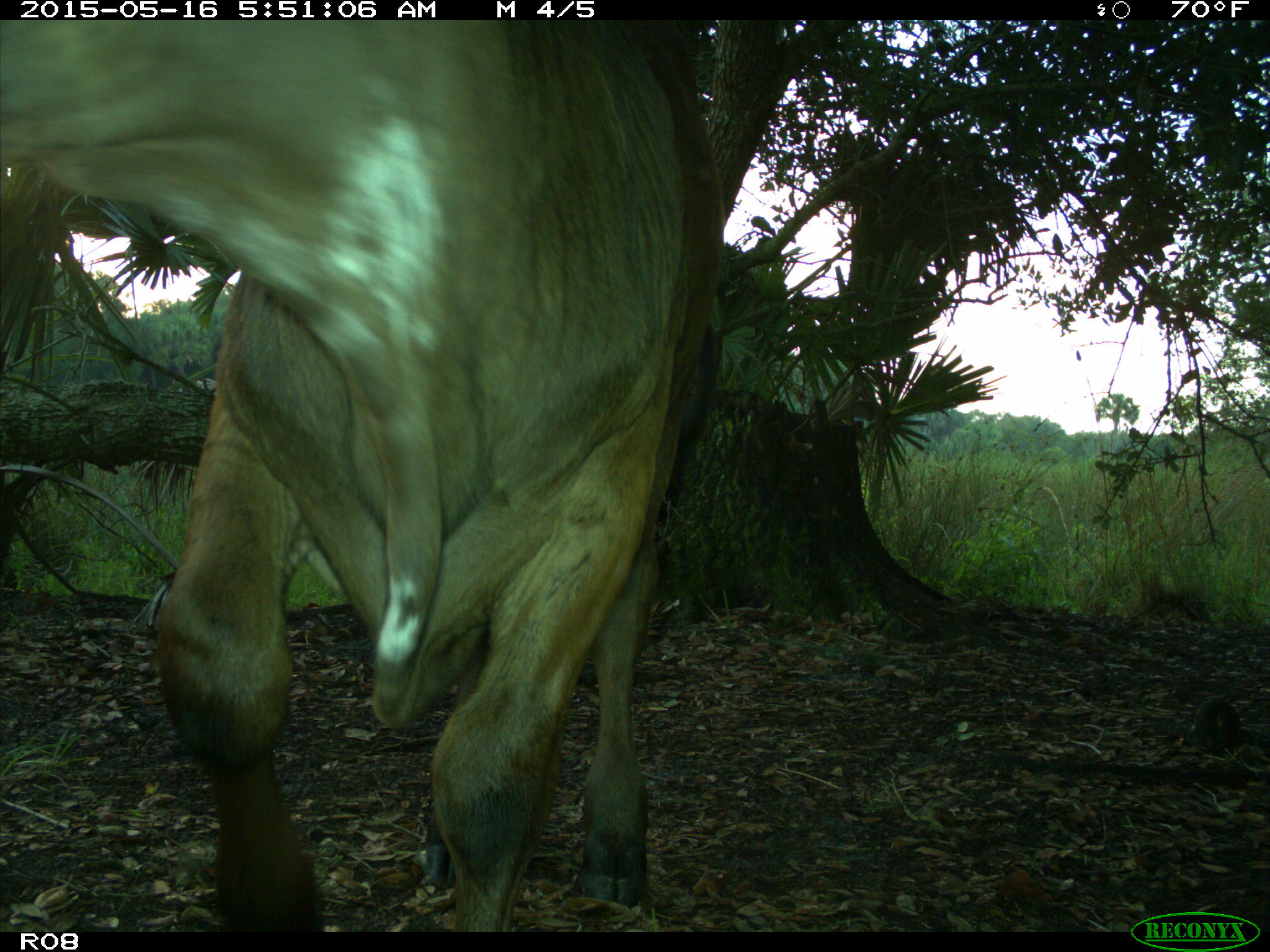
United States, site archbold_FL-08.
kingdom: Animalia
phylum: Chordata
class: Mammalia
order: Artiodactyla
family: Bovidae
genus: Bos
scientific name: Bos taurus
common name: domestic cow